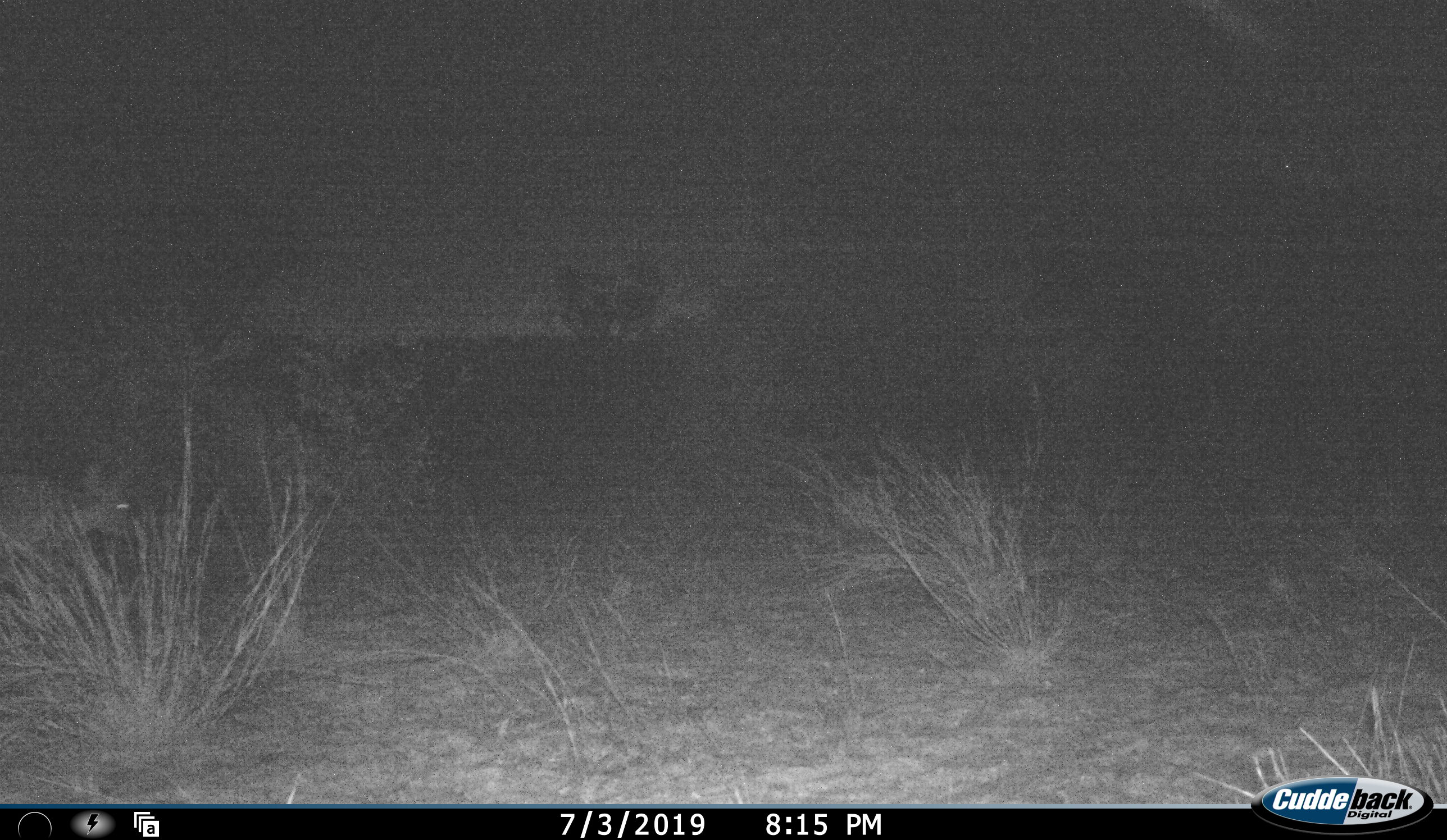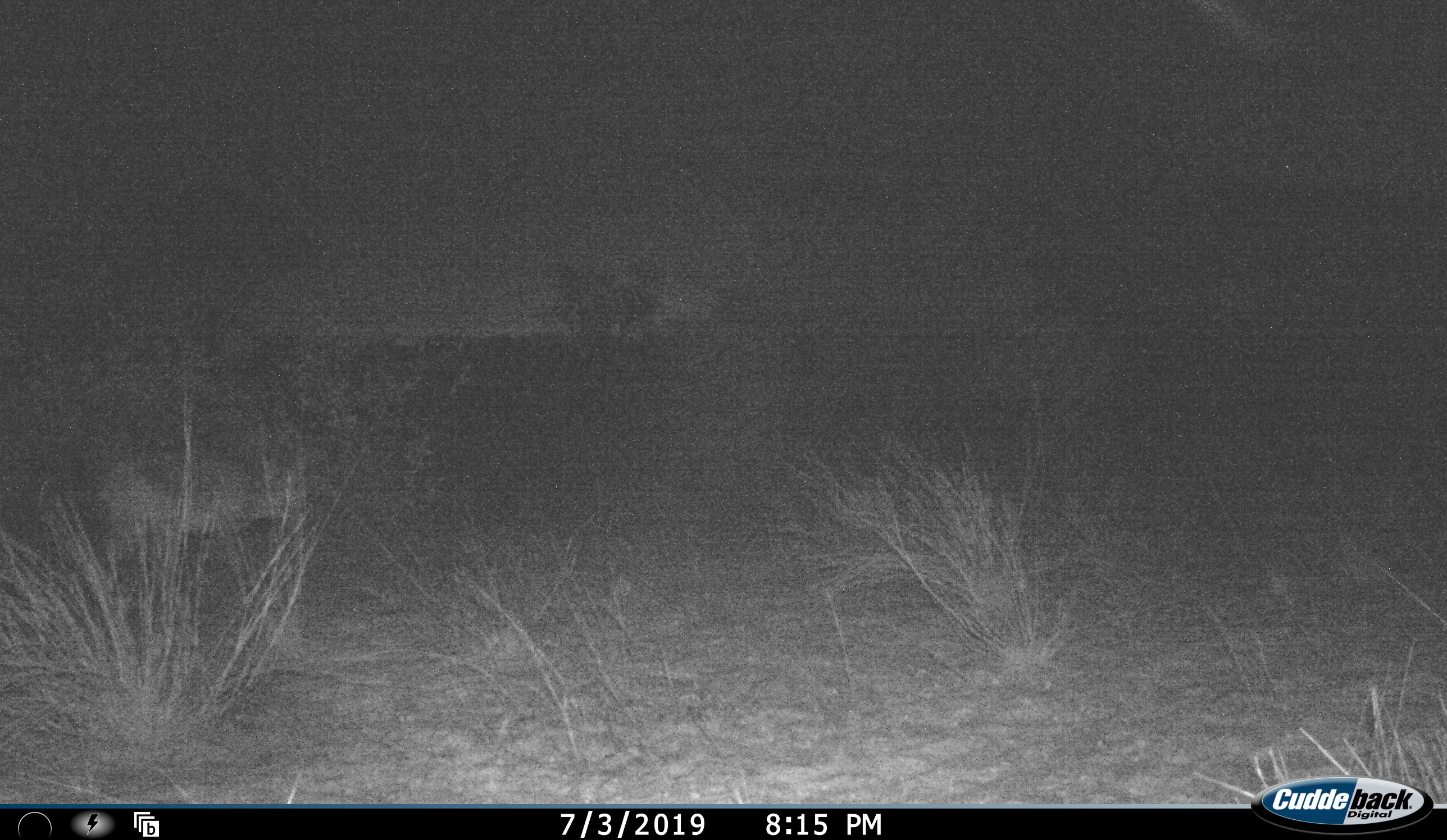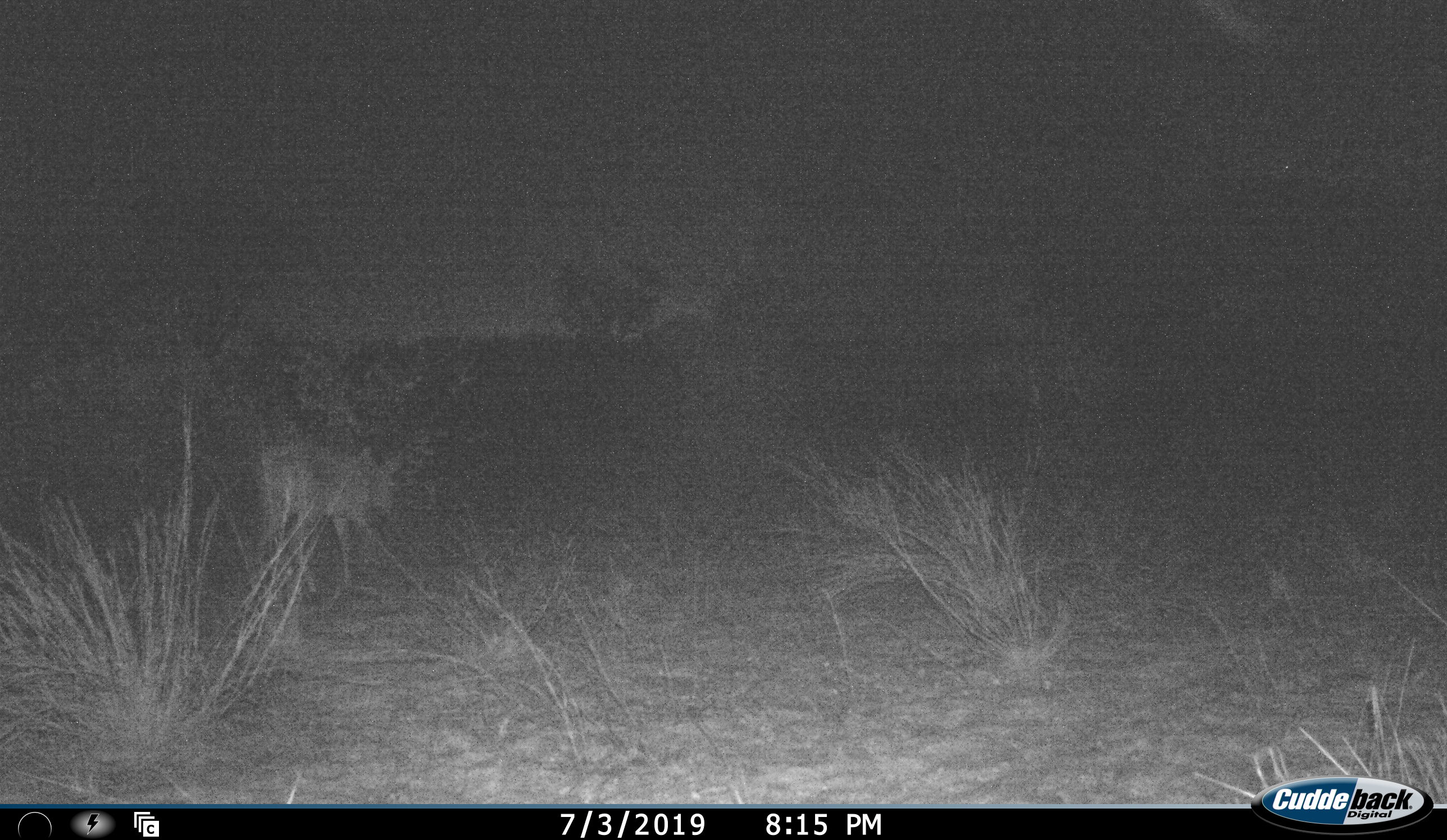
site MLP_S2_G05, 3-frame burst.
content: unidentified animal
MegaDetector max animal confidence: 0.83